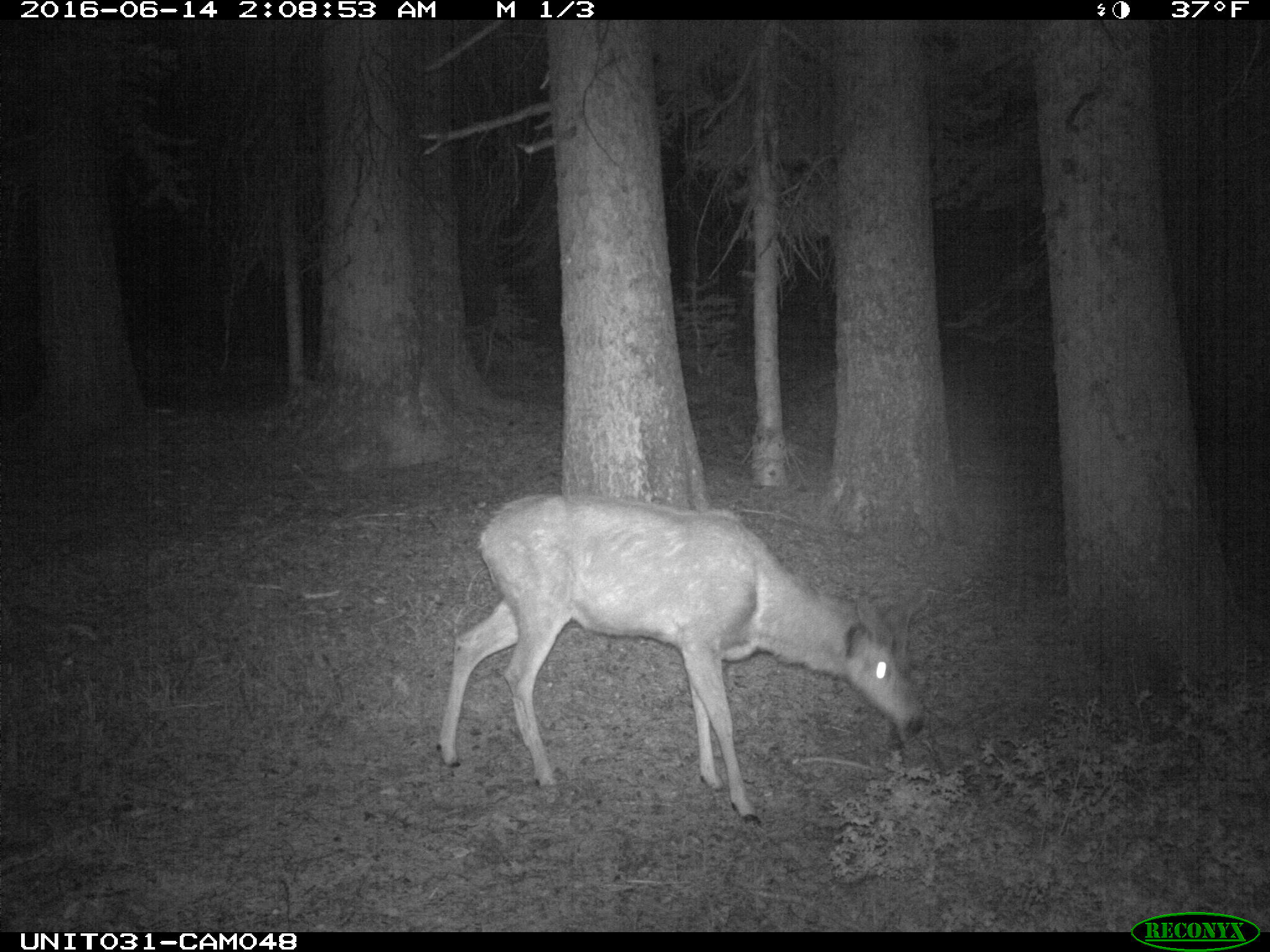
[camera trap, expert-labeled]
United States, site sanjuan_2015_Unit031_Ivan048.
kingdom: Animalia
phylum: Chordata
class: Mammalia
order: Artiodactyla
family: Cervidae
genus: Odocoileus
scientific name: Odocoileus hemionus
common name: mule deer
Odocoileus hemionus (mule deer).